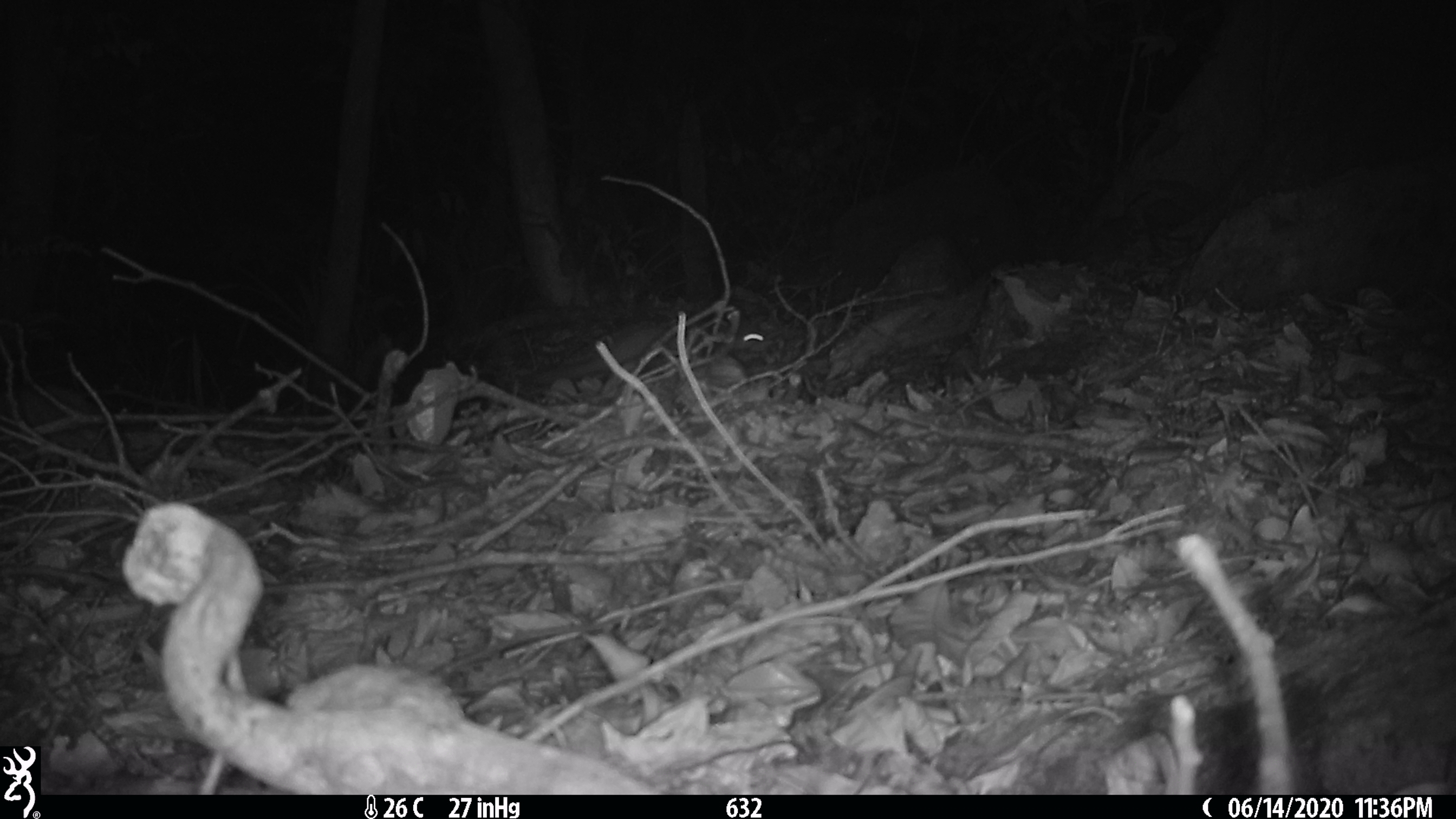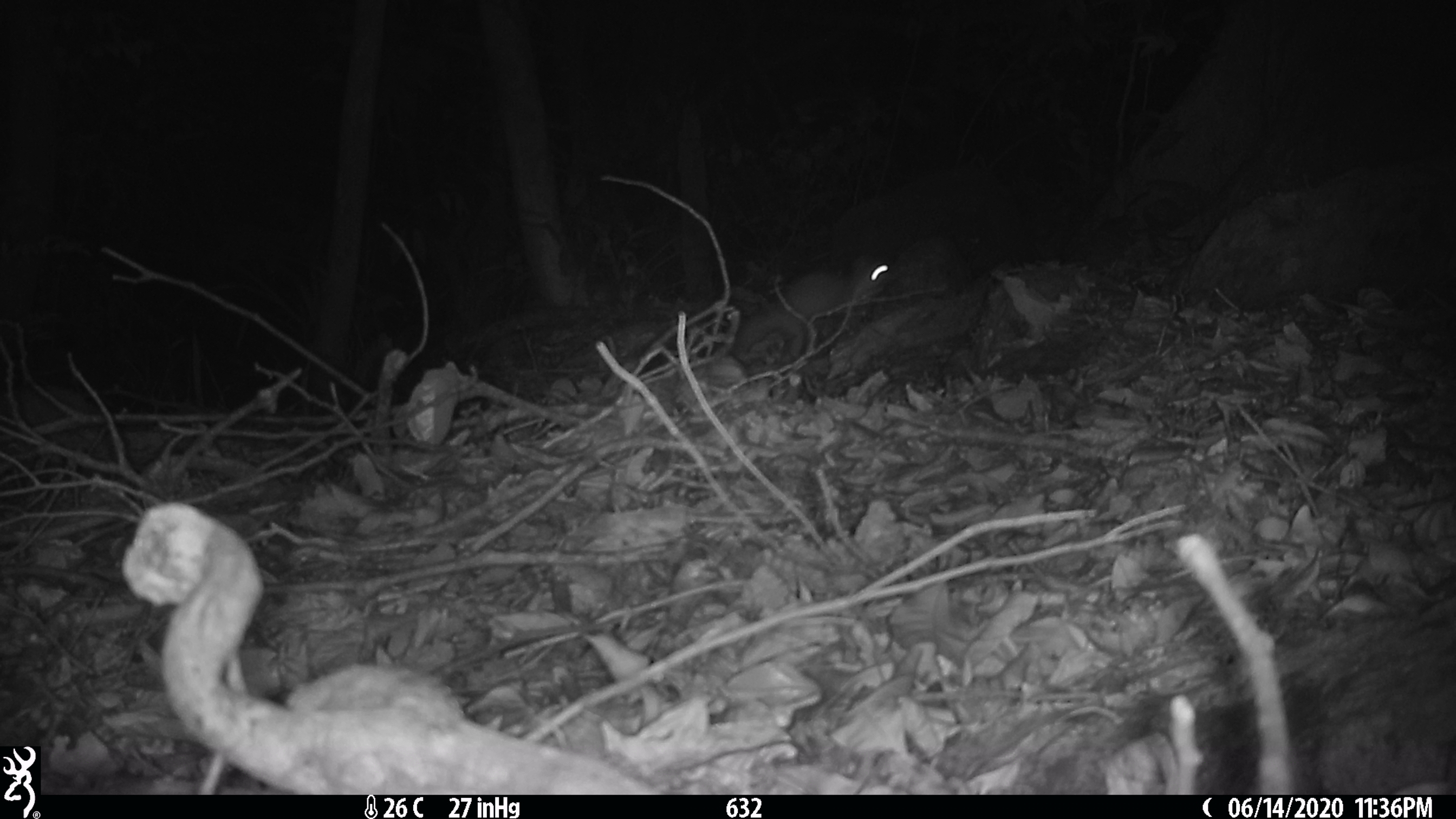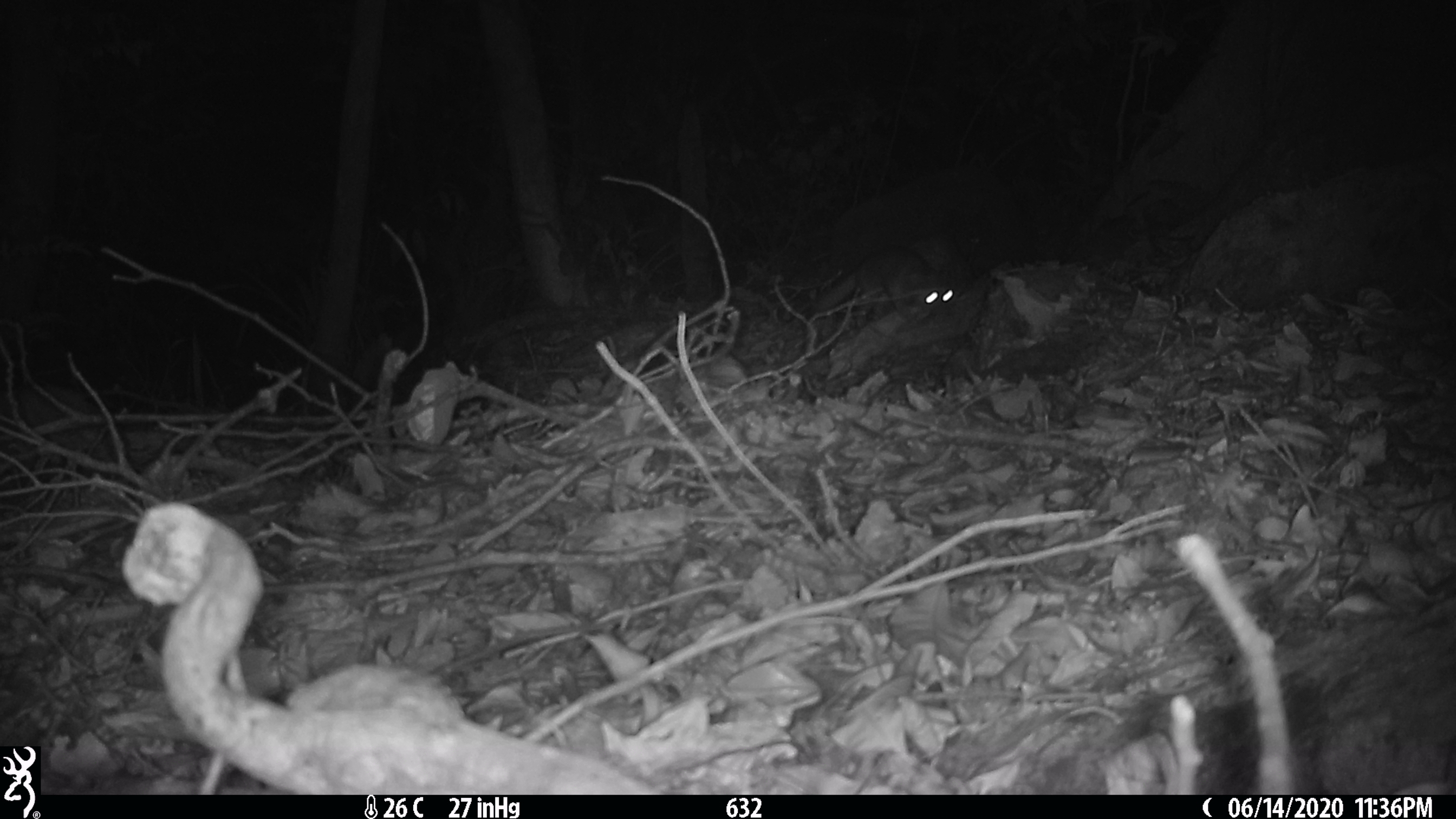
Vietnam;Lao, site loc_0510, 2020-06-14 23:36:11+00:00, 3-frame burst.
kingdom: Animalia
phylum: Chordata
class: Mammalia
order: Carnivora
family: Mustelidae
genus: Melogale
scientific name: Melogale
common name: ferret badger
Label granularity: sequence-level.